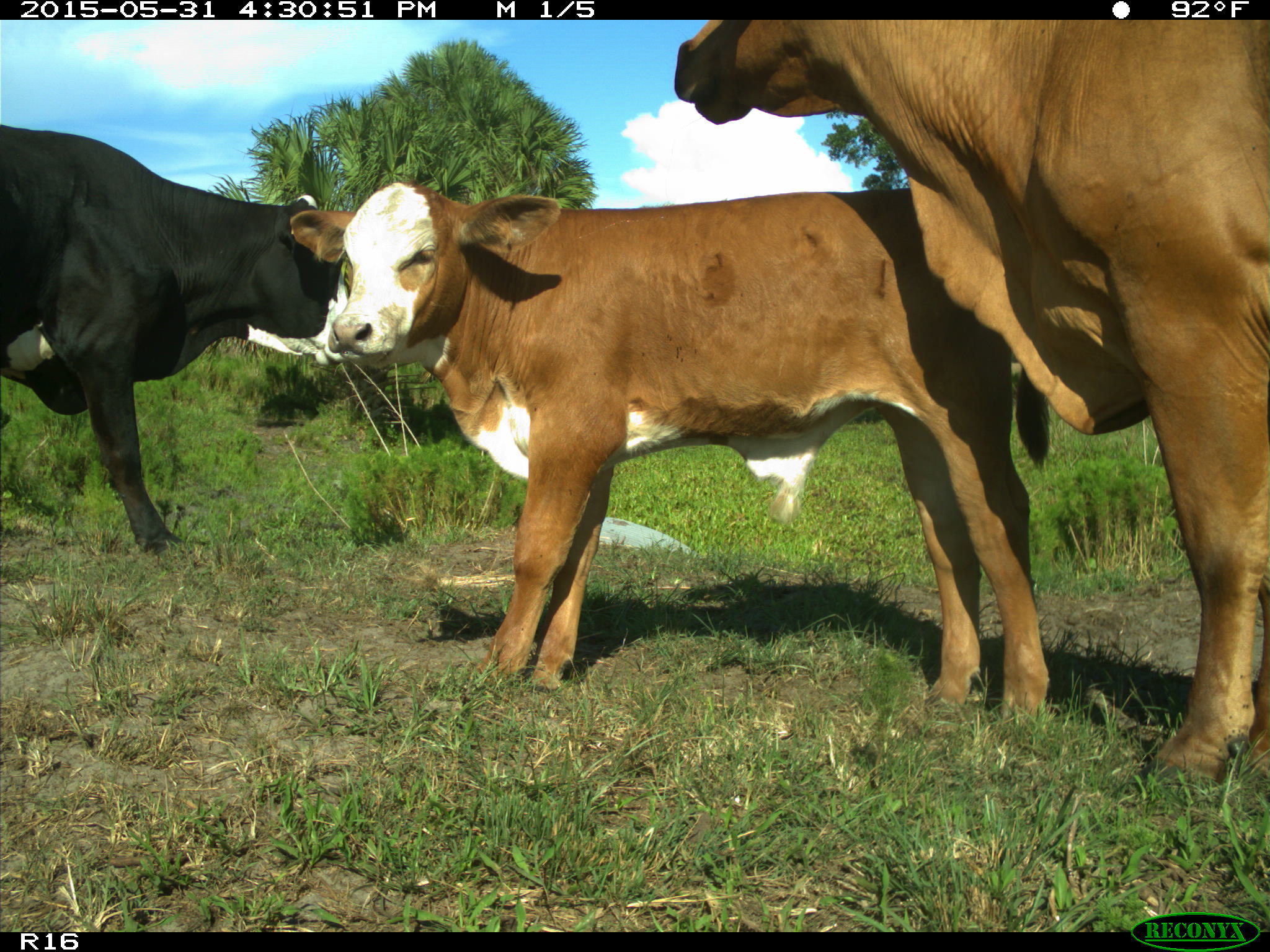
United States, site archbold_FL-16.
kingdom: Animalia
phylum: Chordata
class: Mammalia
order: Artiodactyla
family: Bovidae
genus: Bos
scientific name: Bos taurus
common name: domestic cow